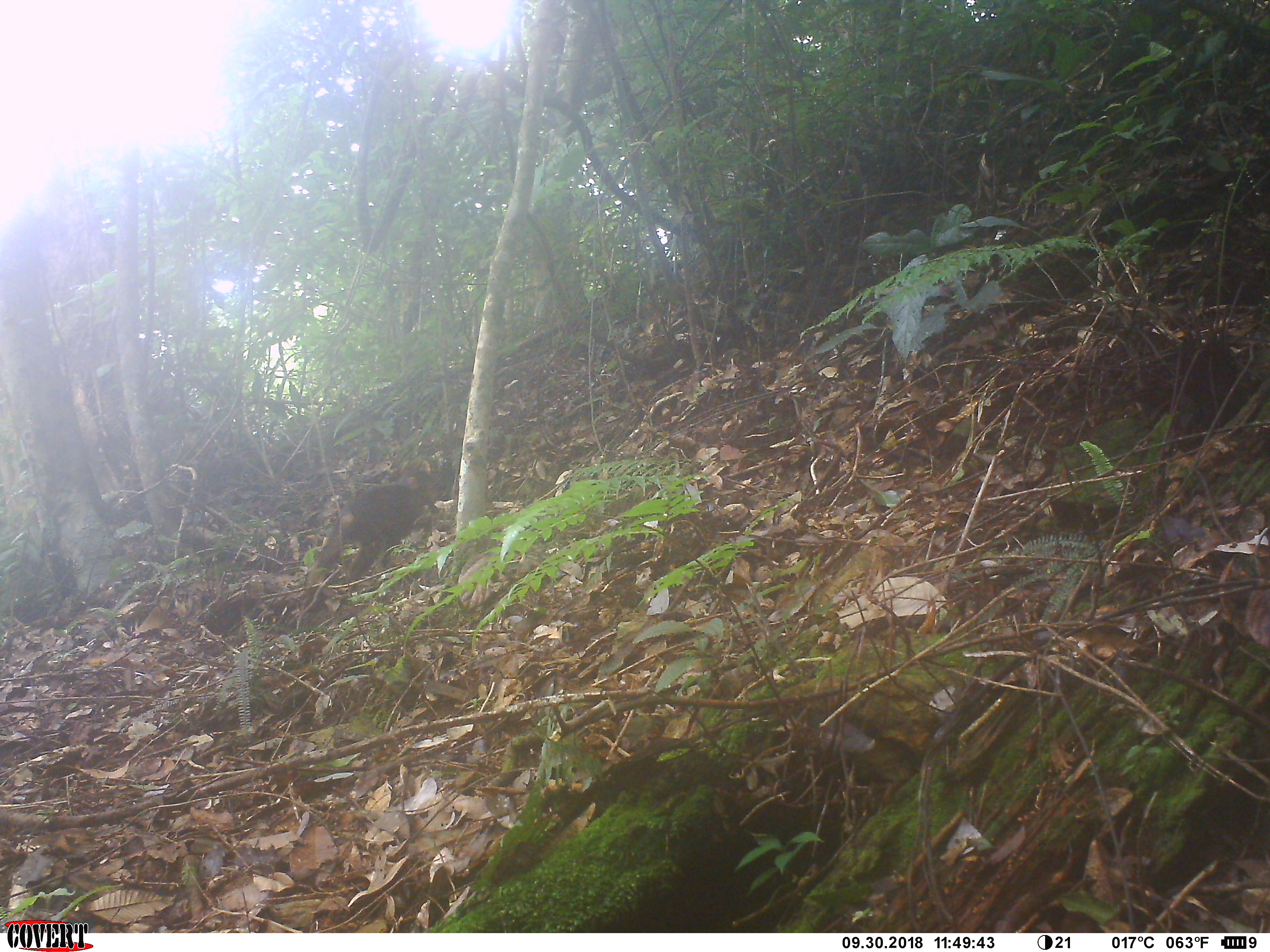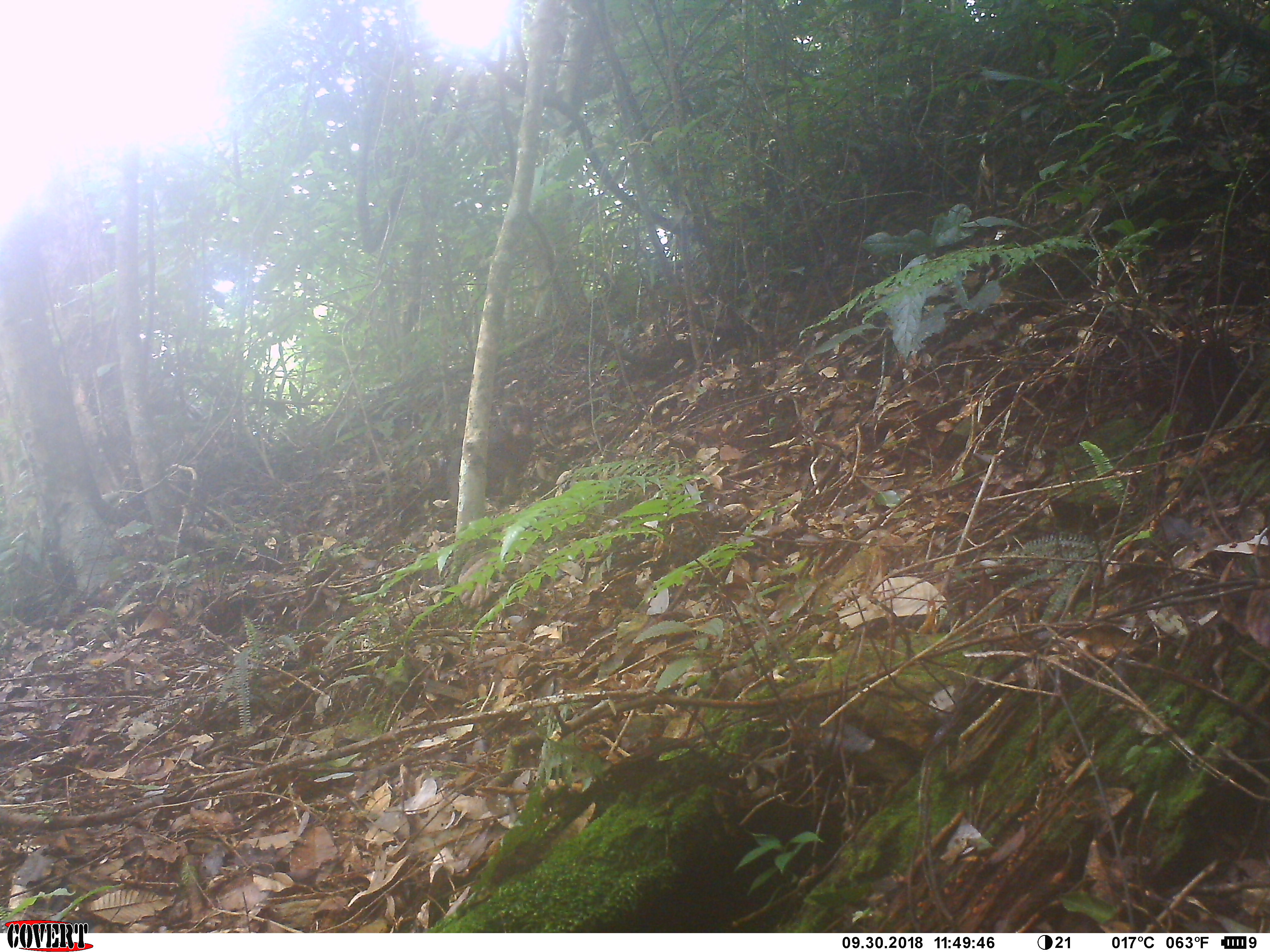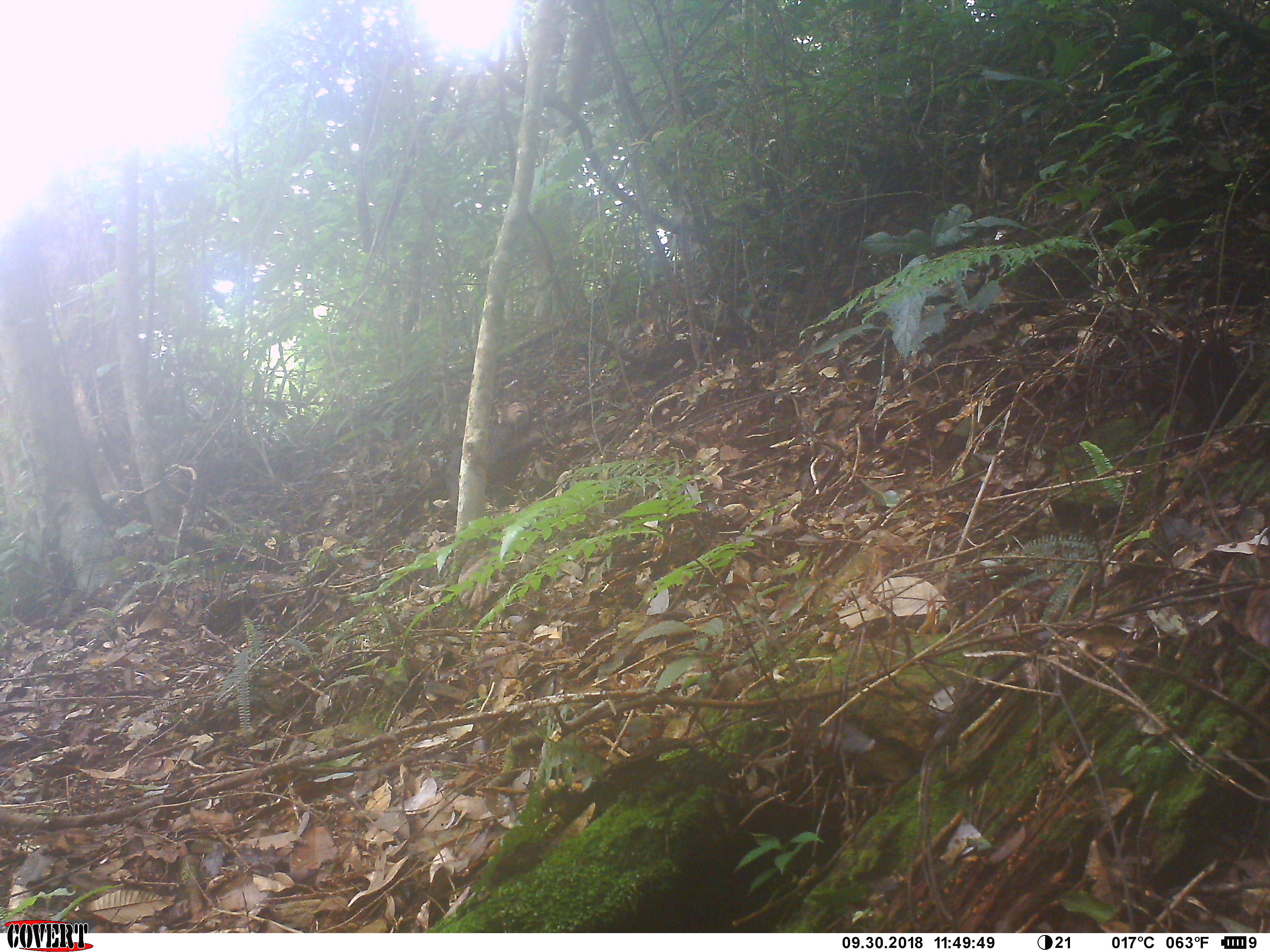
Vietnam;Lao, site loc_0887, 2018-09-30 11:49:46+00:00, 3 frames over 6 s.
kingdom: Animalia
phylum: Chordata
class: Mammalia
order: Primates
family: Cercopithecidae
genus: Macaca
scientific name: Macaca arctoides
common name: stump-tailed macaque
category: stump tailed macaque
Stump tailed macaque (stump-tailed macaque) (Macaca arctoides). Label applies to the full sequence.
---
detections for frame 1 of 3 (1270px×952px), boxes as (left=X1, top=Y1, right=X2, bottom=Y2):
stump tailed macaque: (left=300, top=468, right=437, bottom=589)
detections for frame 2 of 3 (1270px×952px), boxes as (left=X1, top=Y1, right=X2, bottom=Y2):
stump tailed macaque: (left=446, top=407, right=534, bottom=507)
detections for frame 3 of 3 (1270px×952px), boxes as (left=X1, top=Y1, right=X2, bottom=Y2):
stump tailed macaque: (left=443, top=401, right=533, bottom=511)